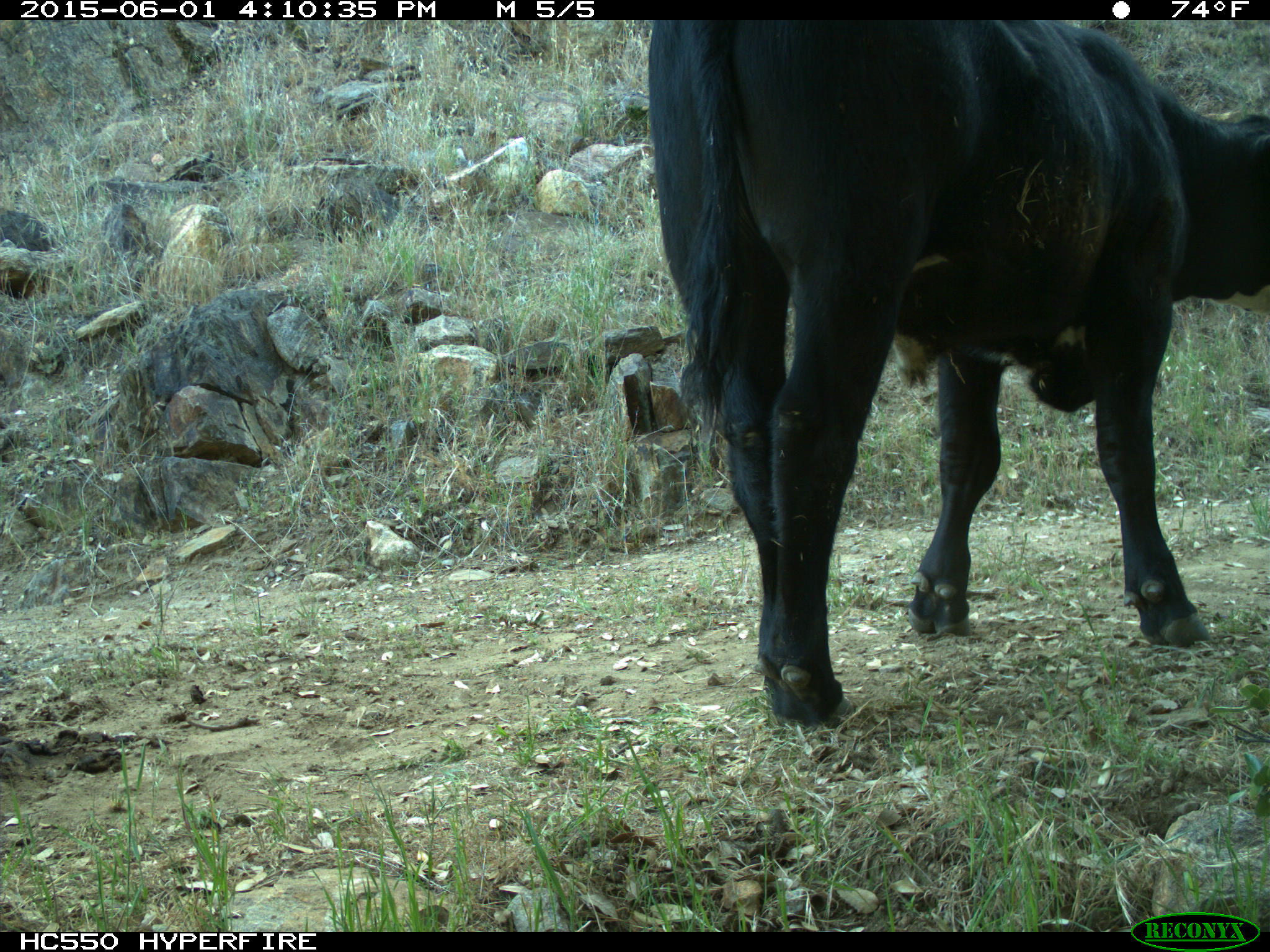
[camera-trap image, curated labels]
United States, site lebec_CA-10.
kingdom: Animalia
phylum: Chordata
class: Mammalia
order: Artiodactyla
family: Bovidae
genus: Bos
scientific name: Bos taurus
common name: domestic cow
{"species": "Bos taurus (domestic cow)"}